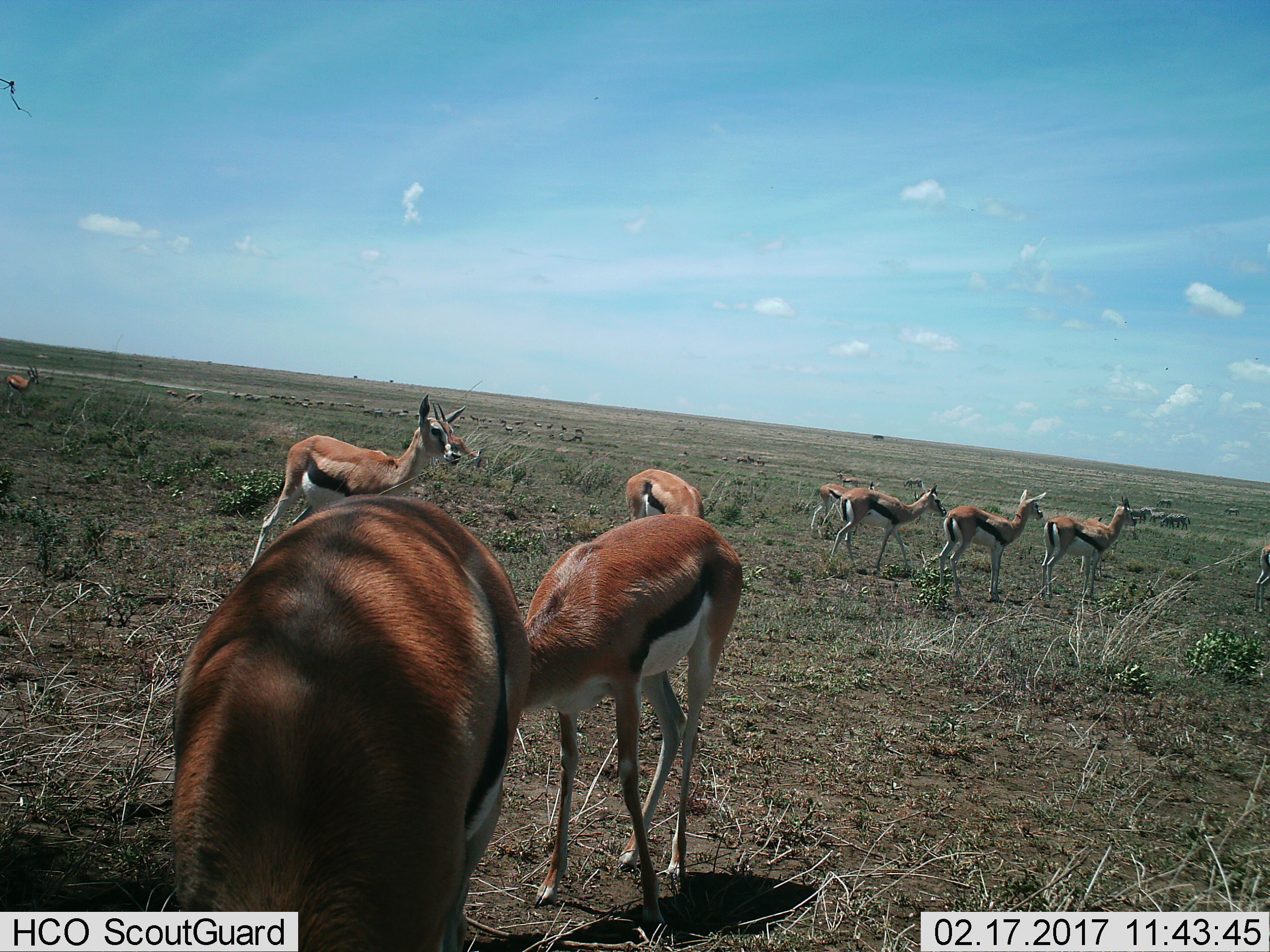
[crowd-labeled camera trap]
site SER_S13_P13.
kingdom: Animalia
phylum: Chordata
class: Mammalia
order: Artiodactyla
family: Bovidae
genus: Eudorcas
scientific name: Eudorcas thomsonii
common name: thomson's gazelle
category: gazellethomsons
Gazellethomsons (thomson's gazelle) (Eudorcas thomsonii), count 10. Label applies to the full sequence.